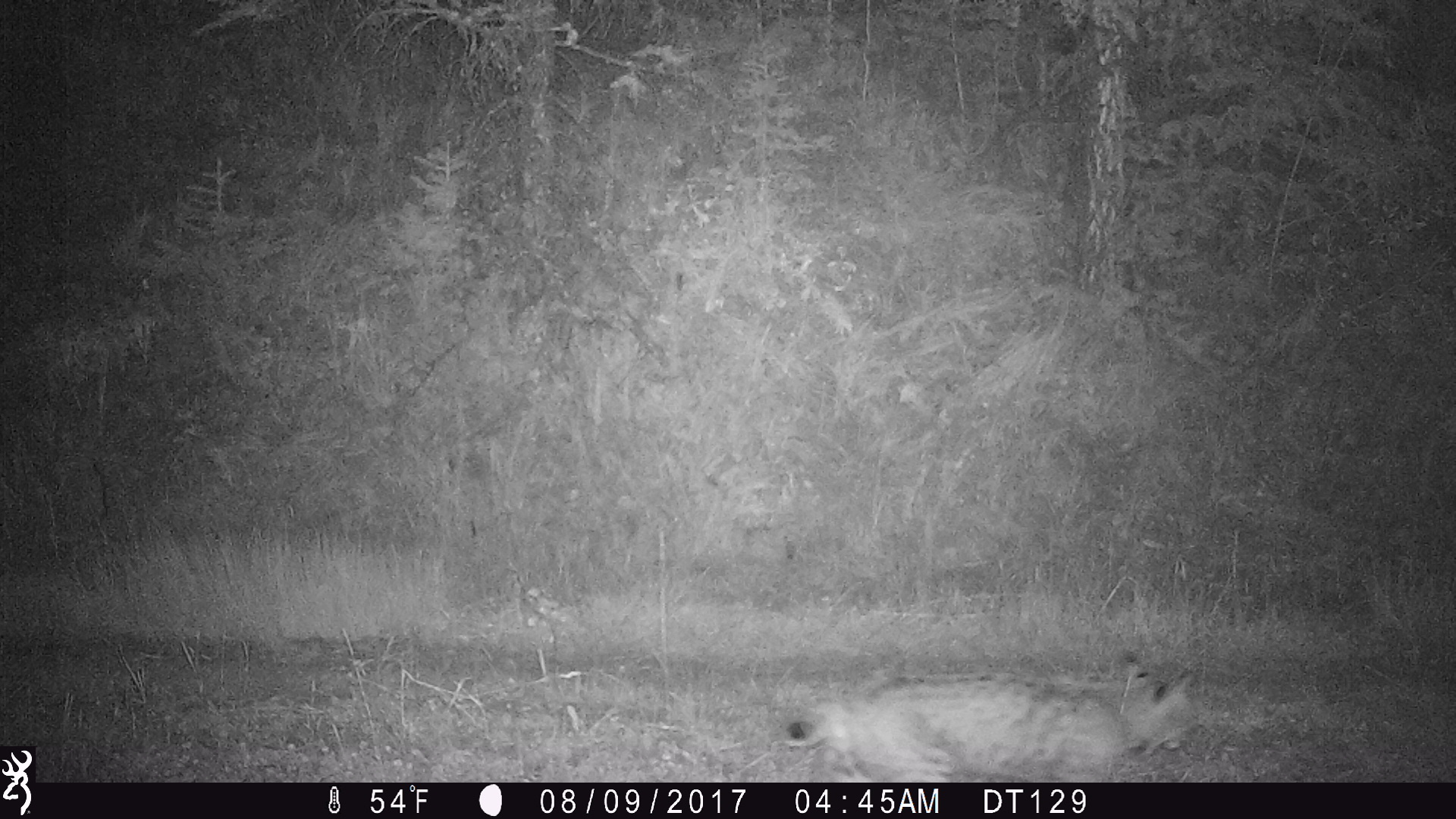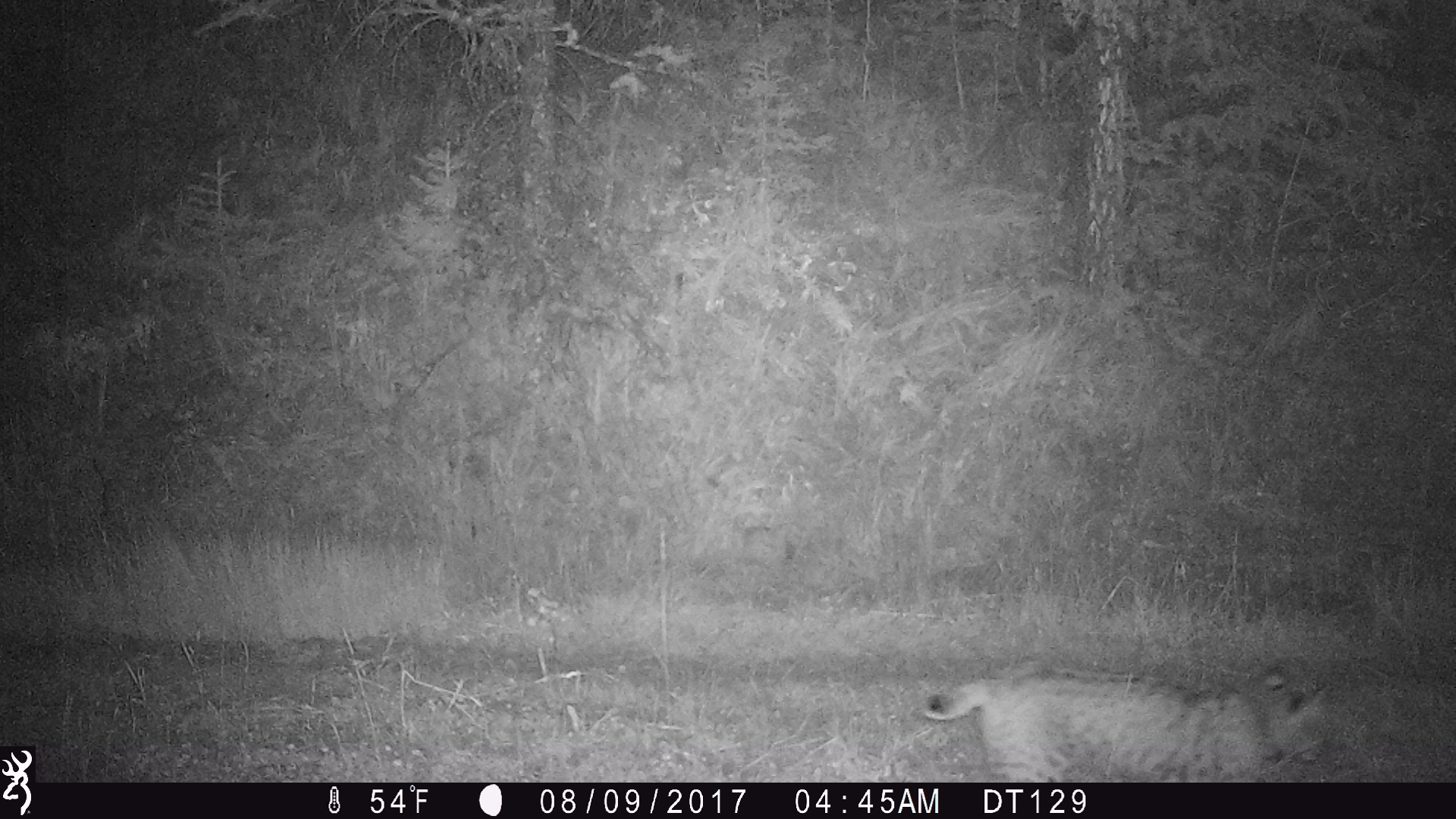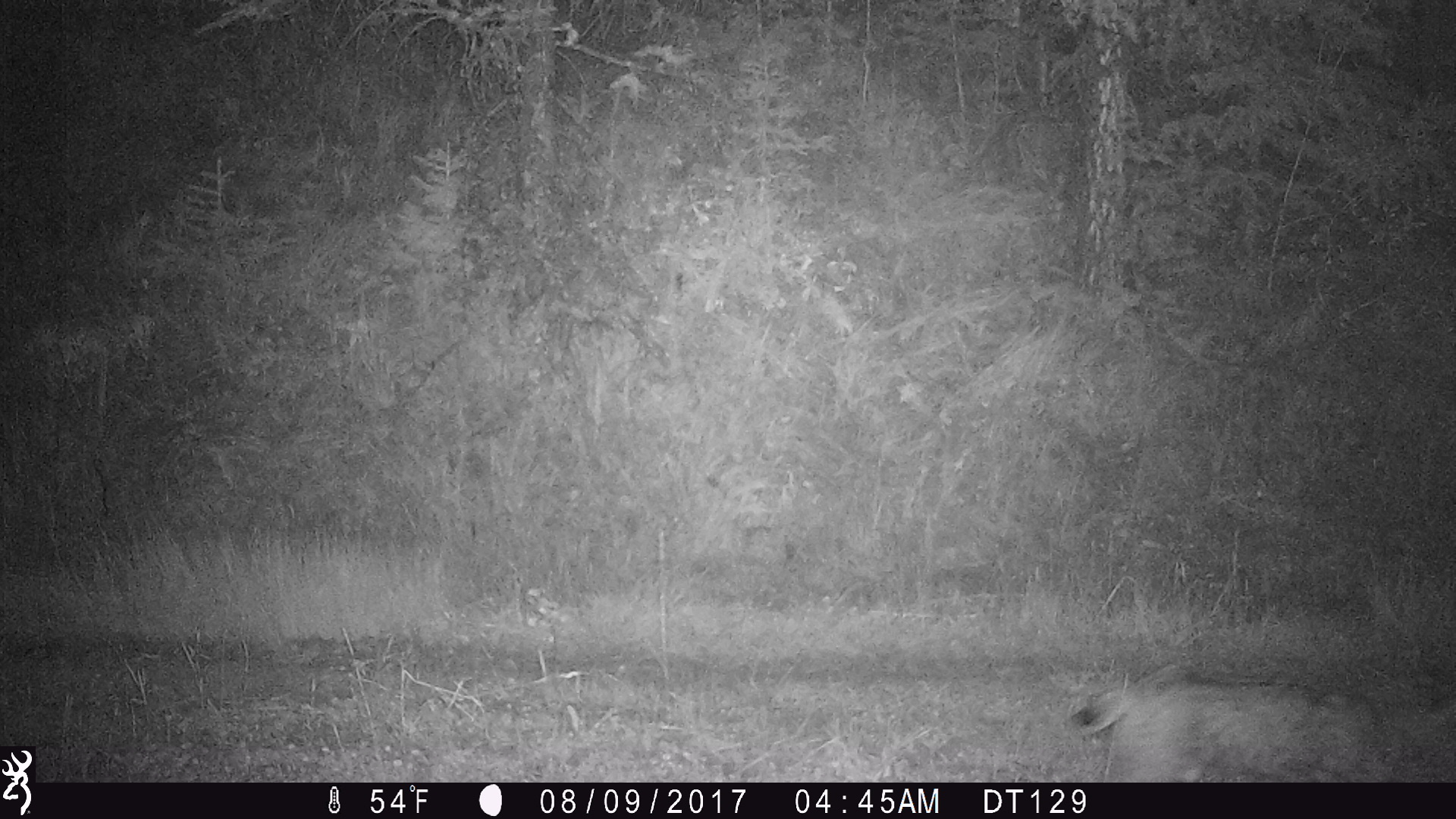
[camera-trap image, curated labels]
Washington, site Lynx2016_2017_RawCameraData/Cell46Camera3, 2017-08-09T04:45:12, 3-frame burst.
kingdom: Animalia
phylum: Chordata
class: Mammalia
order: Carnivora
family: Felidae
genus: Lynx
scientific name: Lynx rufus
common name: bobcat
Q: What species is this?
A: Lynx rufus (bobcat).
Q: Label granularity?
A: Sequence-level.